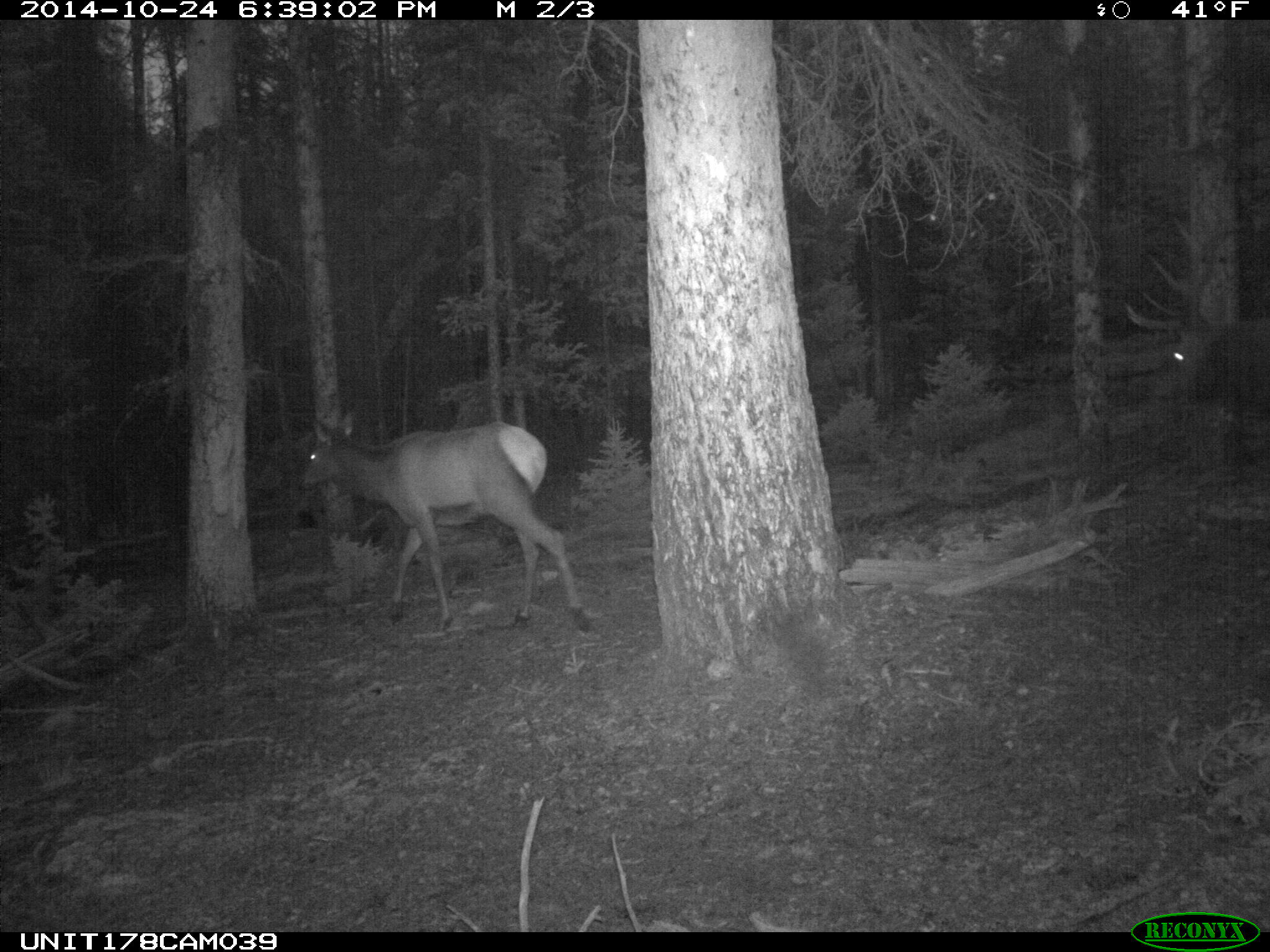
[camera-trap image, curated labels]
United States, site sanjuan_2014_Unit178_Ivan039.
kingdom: Animalia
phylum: Chordata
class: Mammalia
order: Artiodactyla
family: Cervidae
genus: Cervus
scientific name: Cervus elaphus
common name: red deer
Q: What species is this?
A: Cervus elaphus (red deer).